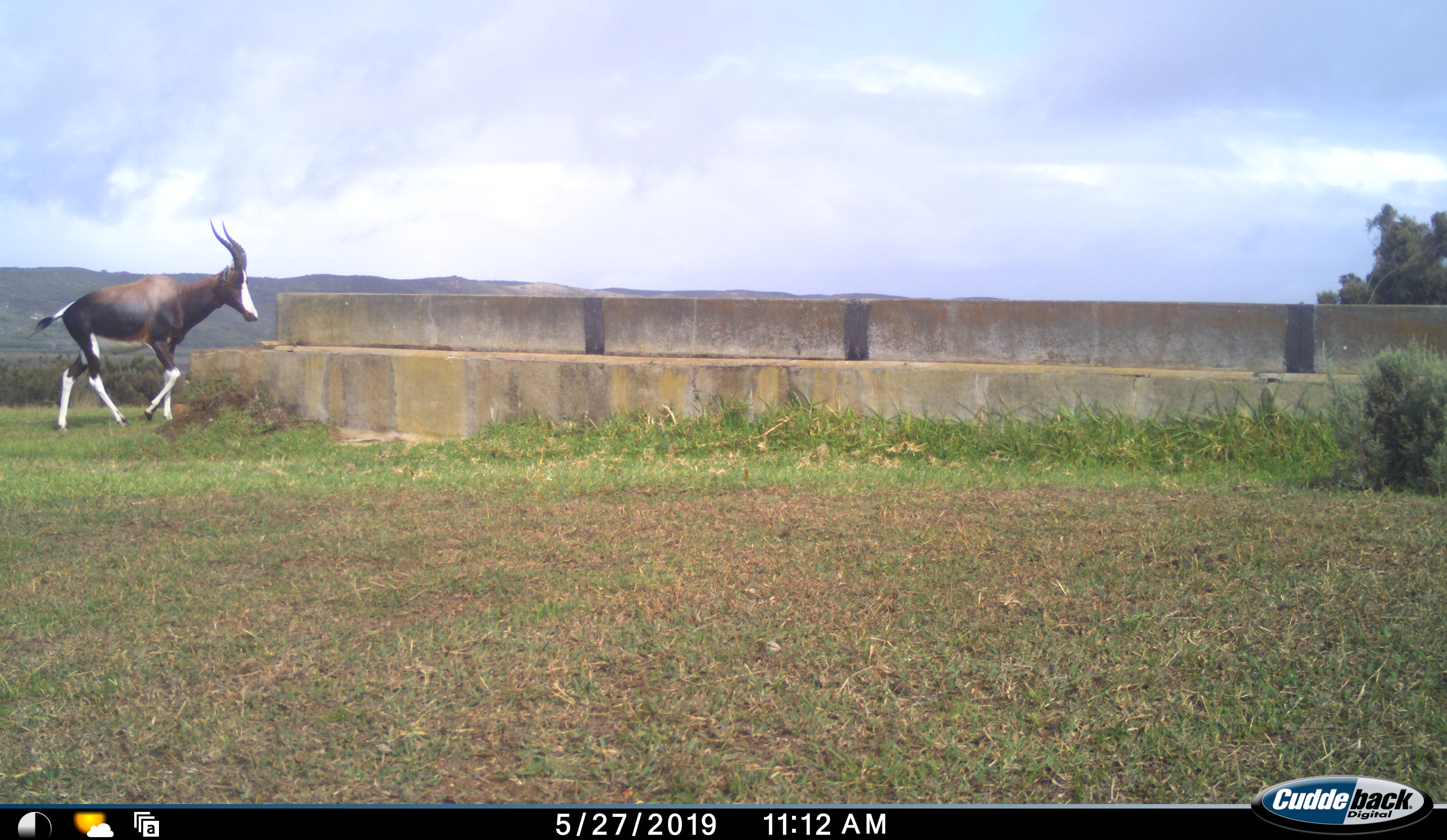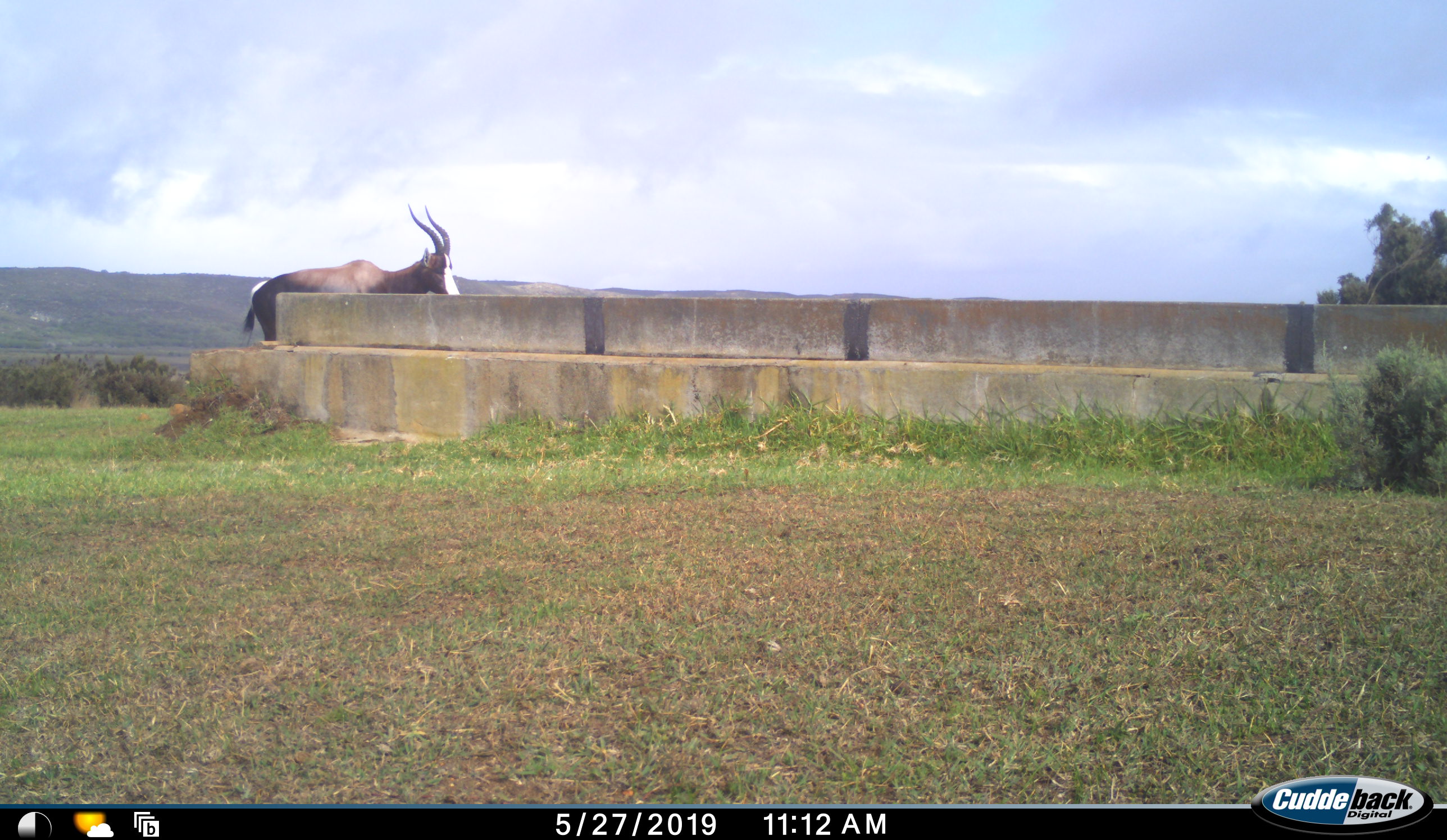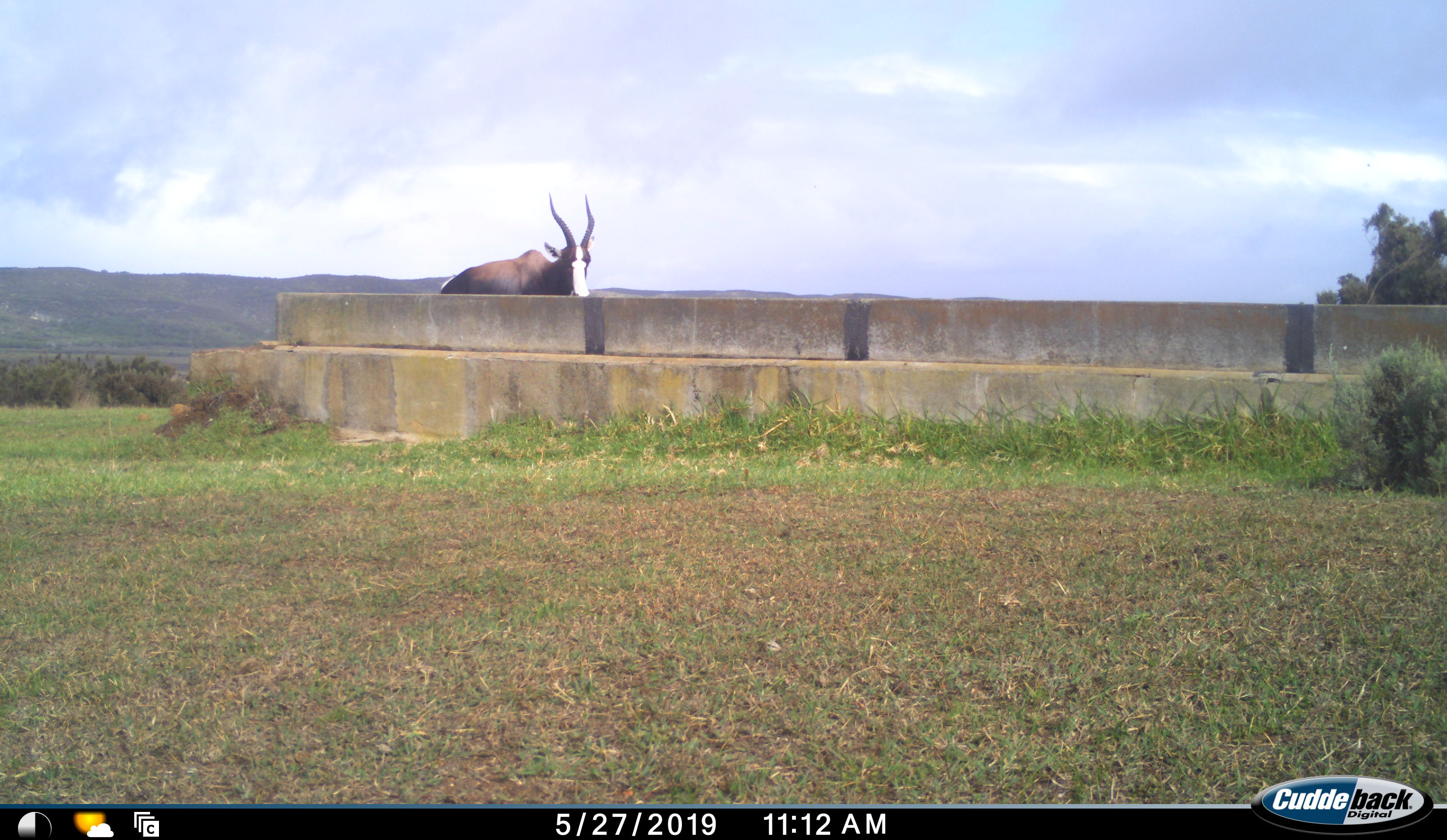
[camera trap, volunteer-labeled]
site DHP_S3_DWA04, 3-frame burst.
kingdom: Animalia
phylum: Chordata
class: Mammalia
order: Artiodactyla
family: Bovidae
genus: Damaliscus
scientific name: Damaliscus pygargus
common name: bontebok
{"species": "bontebok (Damaliscus pygargus)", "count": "1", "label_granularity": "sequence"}